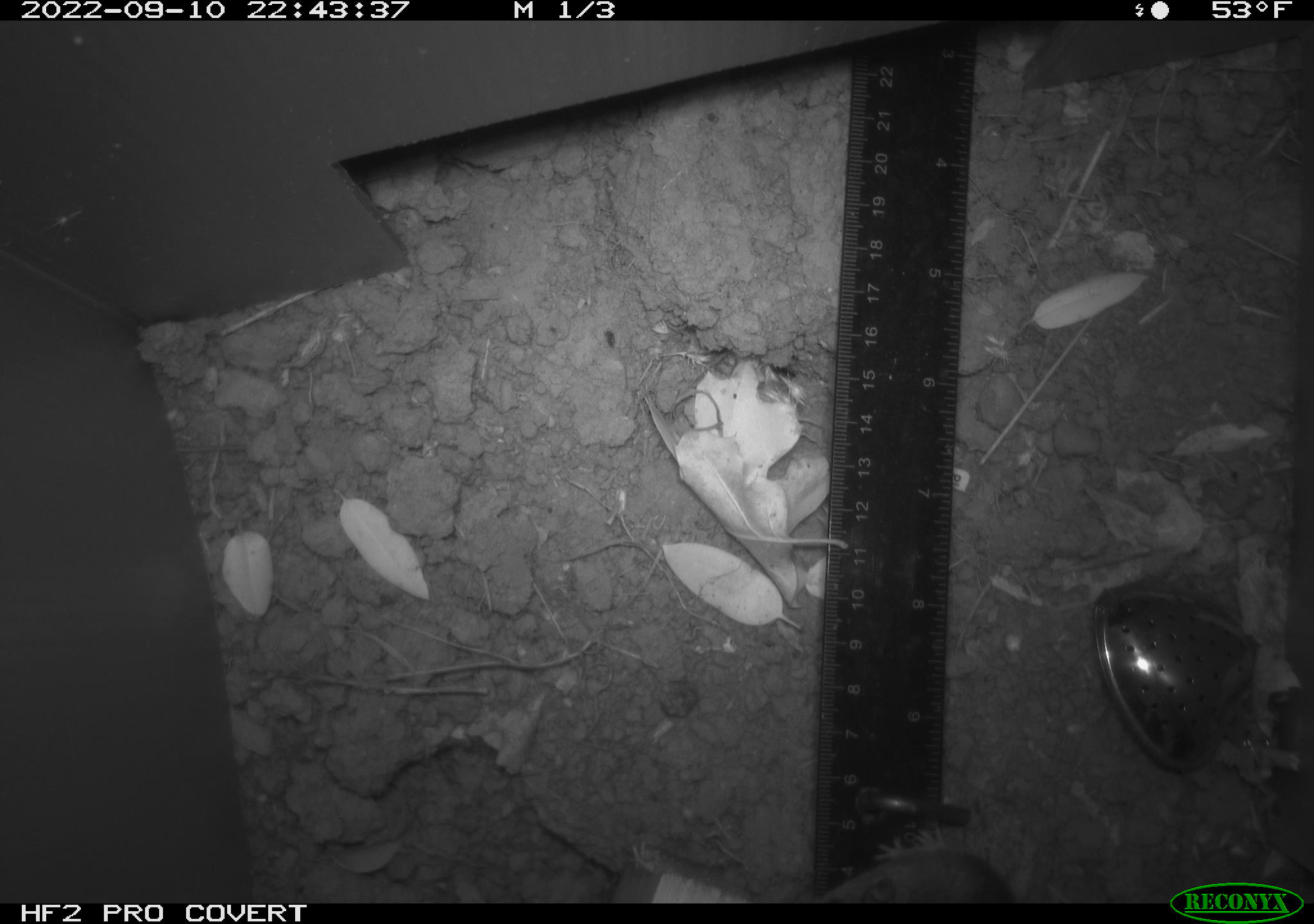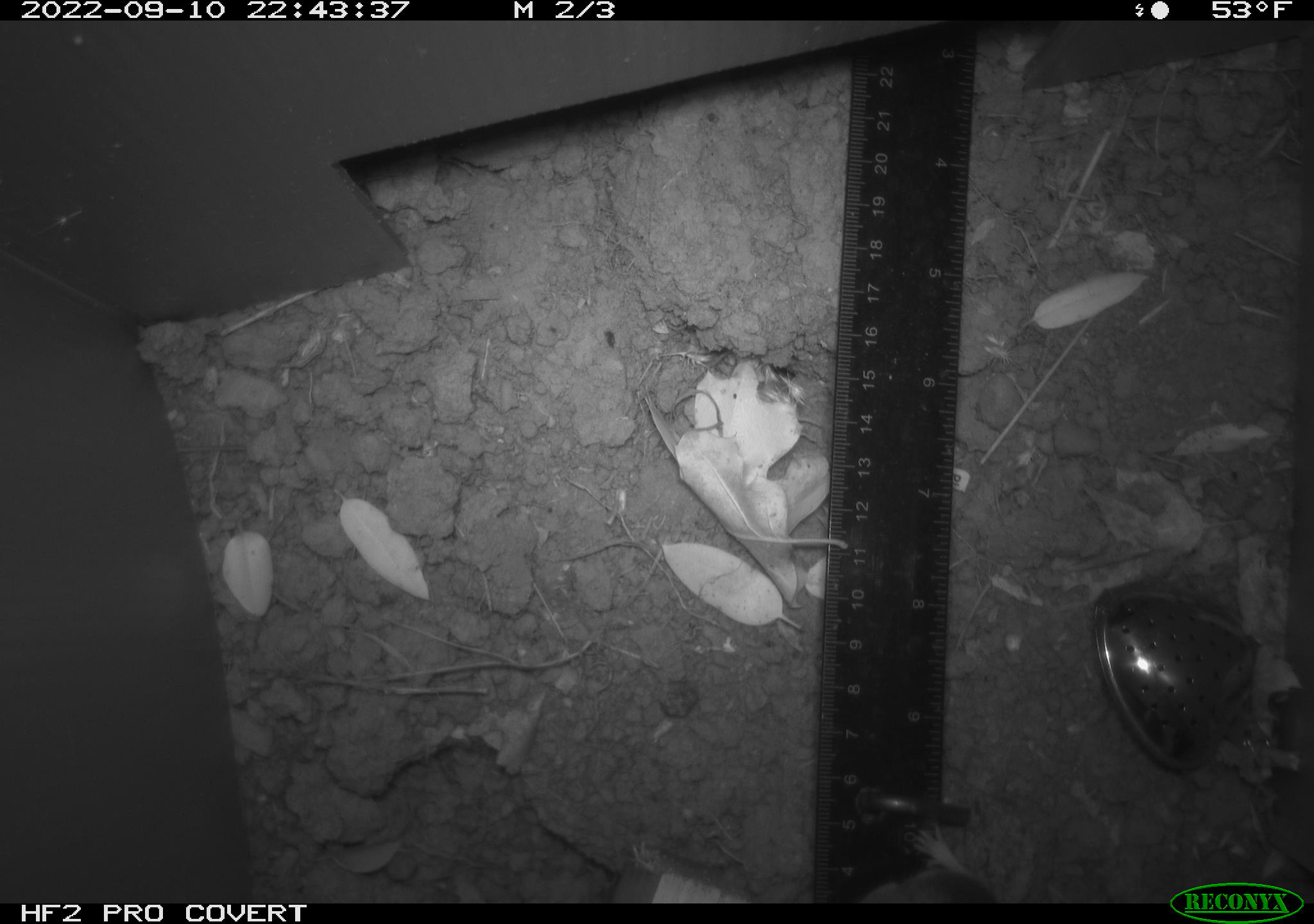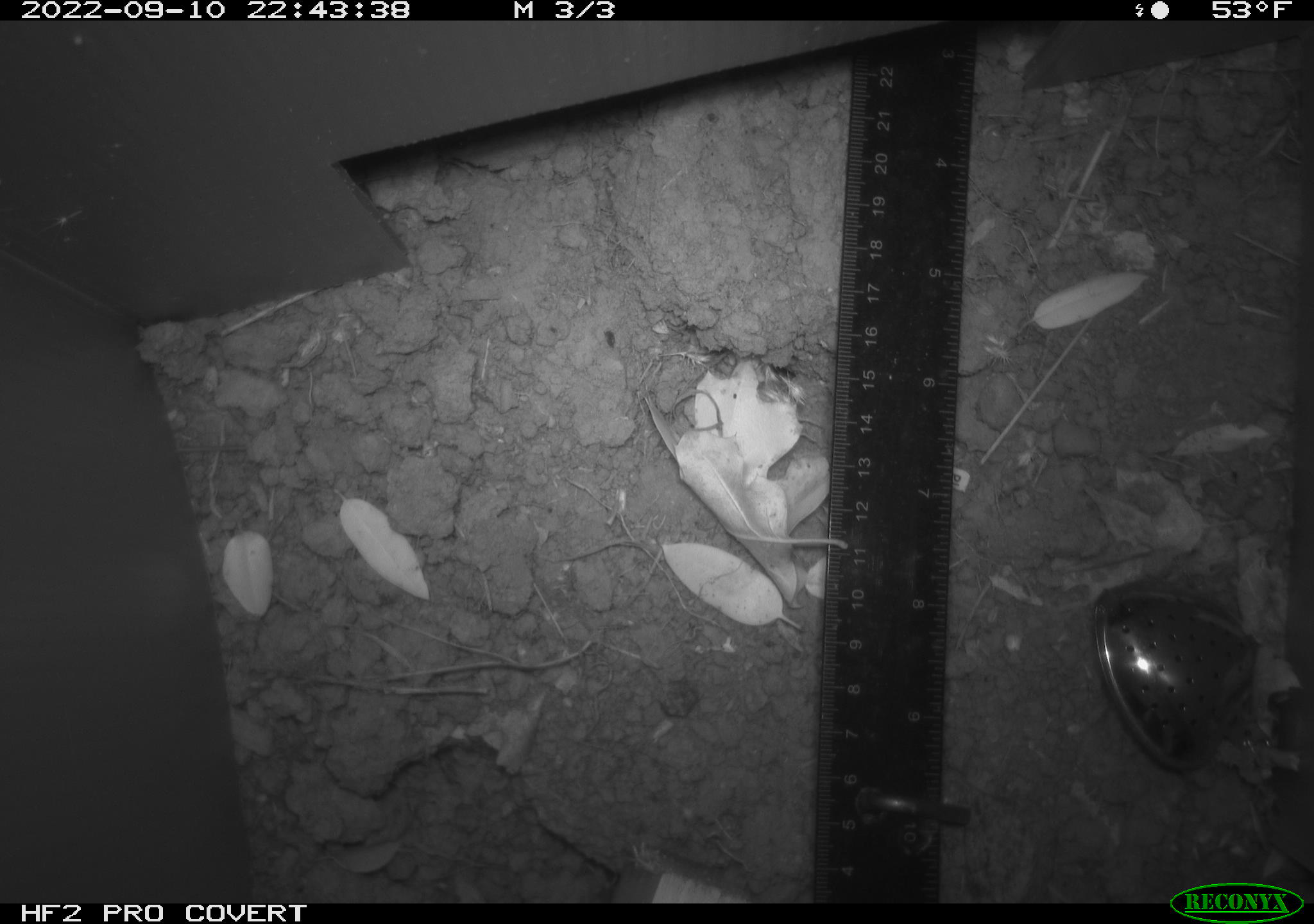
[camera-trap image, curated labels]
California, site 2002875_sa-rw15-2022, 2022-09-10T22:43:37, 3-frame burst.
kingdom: Animalia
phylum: Chordata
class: Mammalia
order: Rodentia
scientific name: Rodentia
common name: mouse species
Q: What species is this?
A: Mouse species (Rodentia).